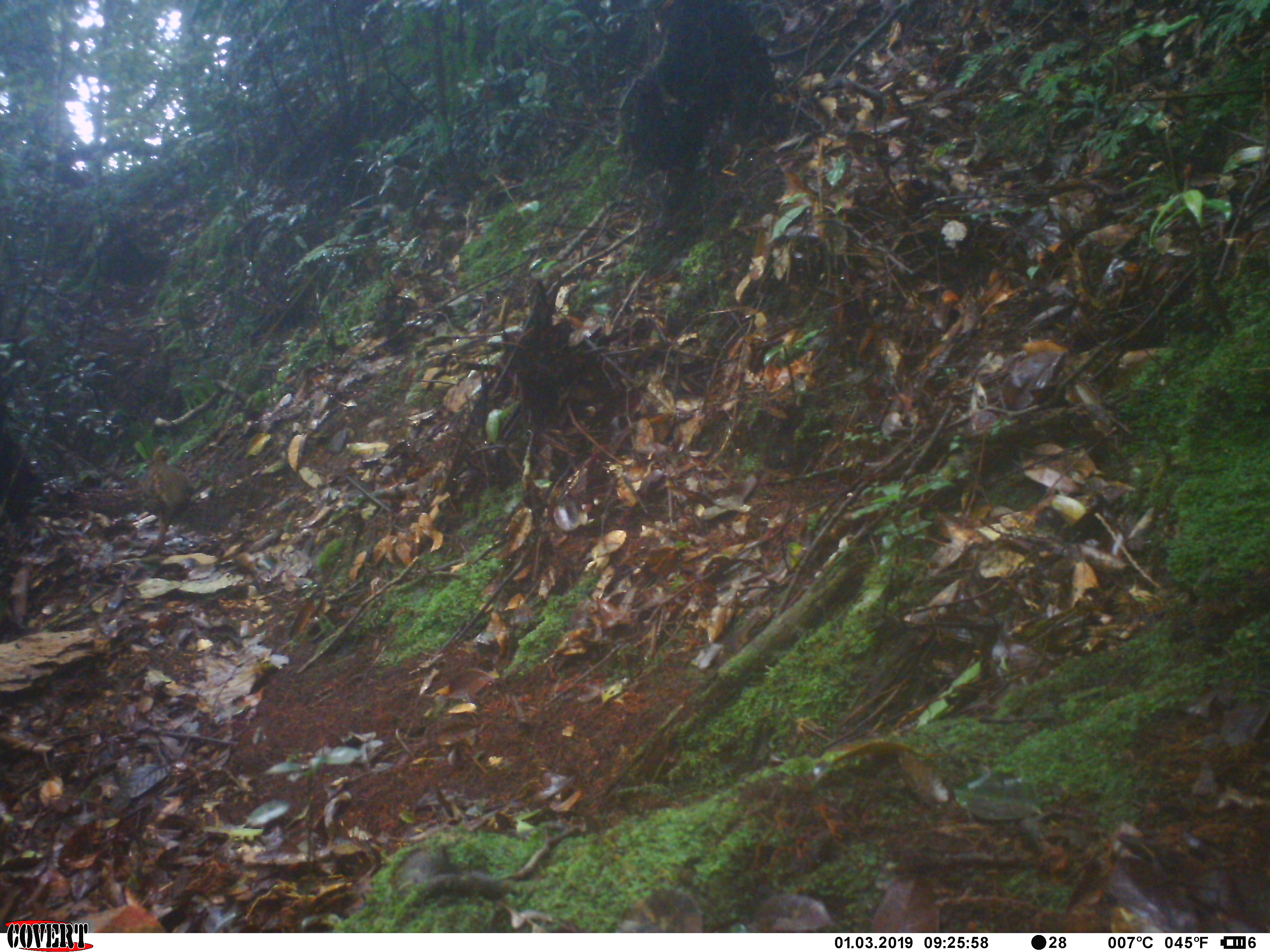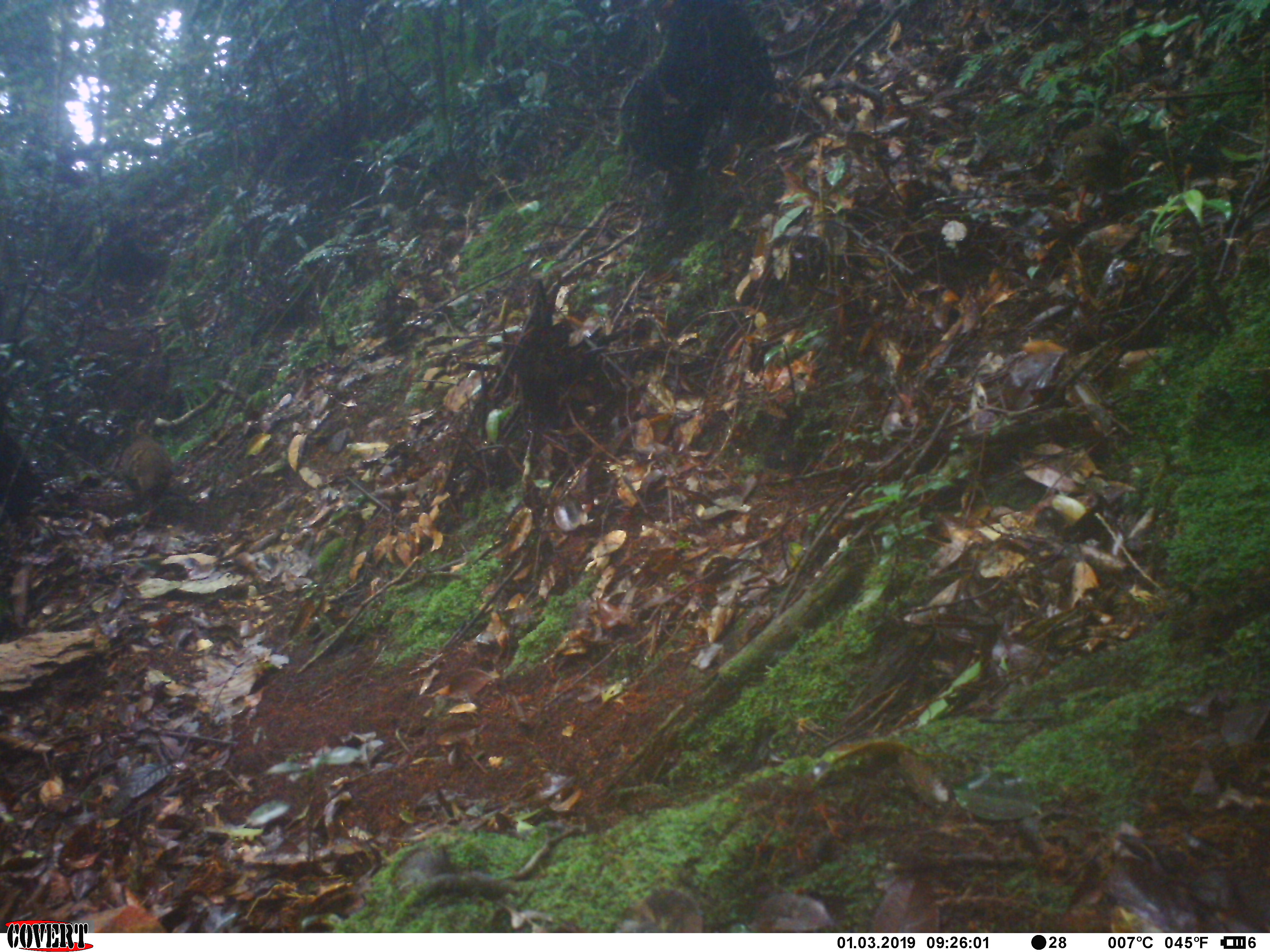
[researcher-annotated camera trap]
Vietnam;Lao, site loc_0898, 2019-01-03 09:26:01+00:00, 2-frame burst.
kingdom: Animalia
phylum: Chordata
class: Aves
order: Galliformes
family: Phasianidae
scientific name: Phasianidae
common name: partridge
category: unidentified partridge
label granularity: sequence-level